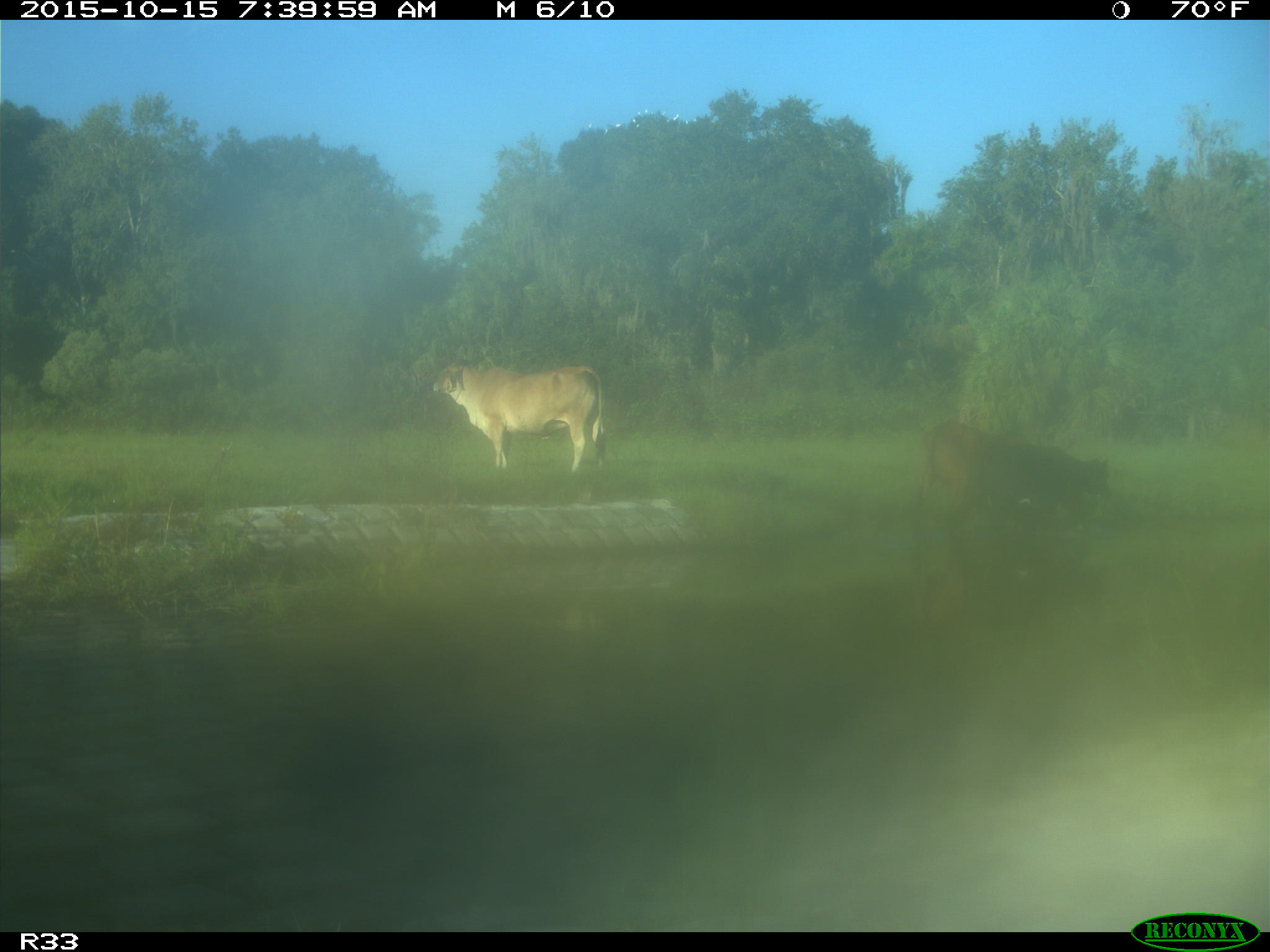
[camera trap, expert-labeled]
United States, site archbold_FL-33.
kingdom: Animalia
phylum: Chordata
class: Mammalia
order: Artiodactyla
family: Bovidae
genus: Bos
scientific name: Bos taurus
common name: domestic cow